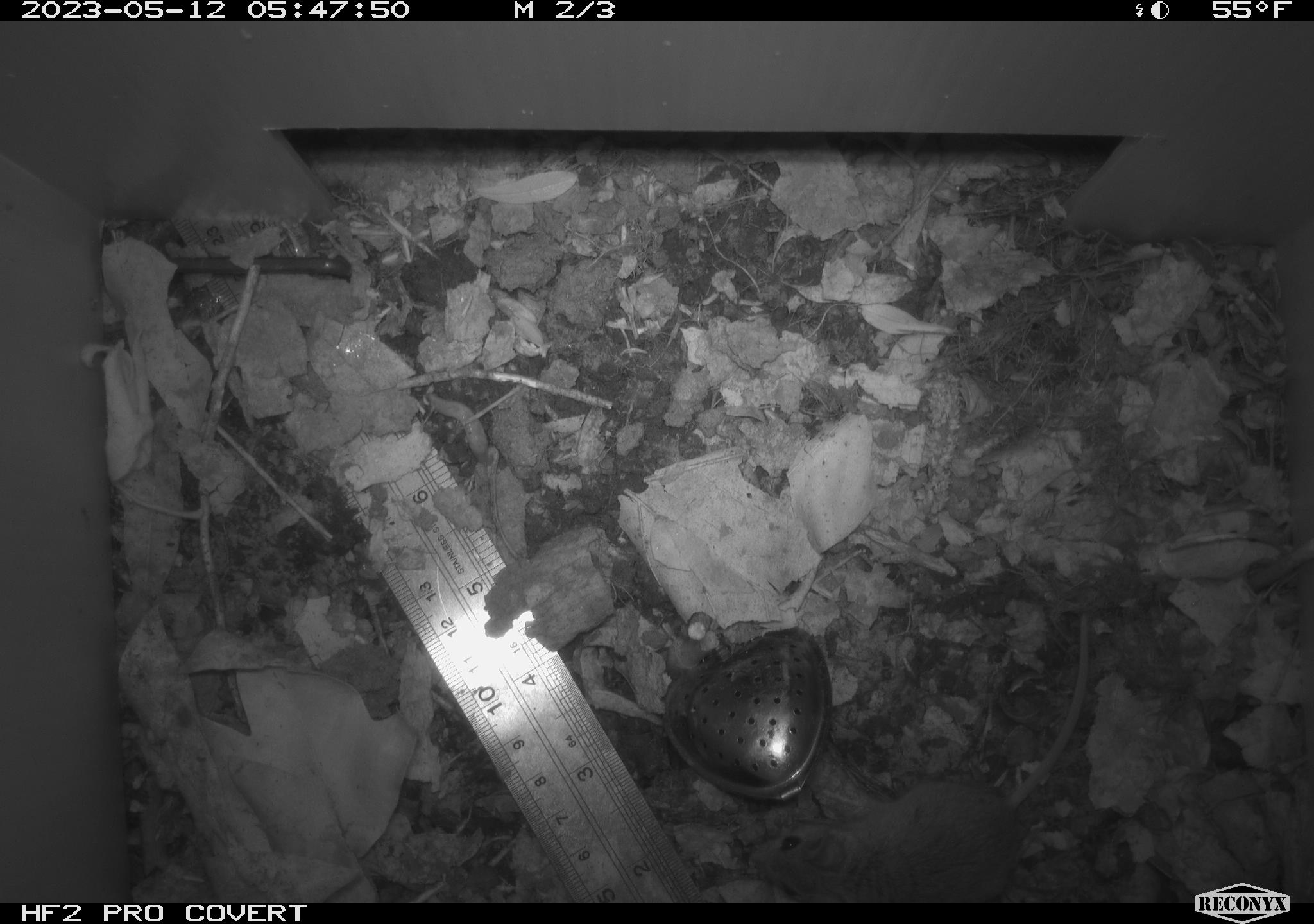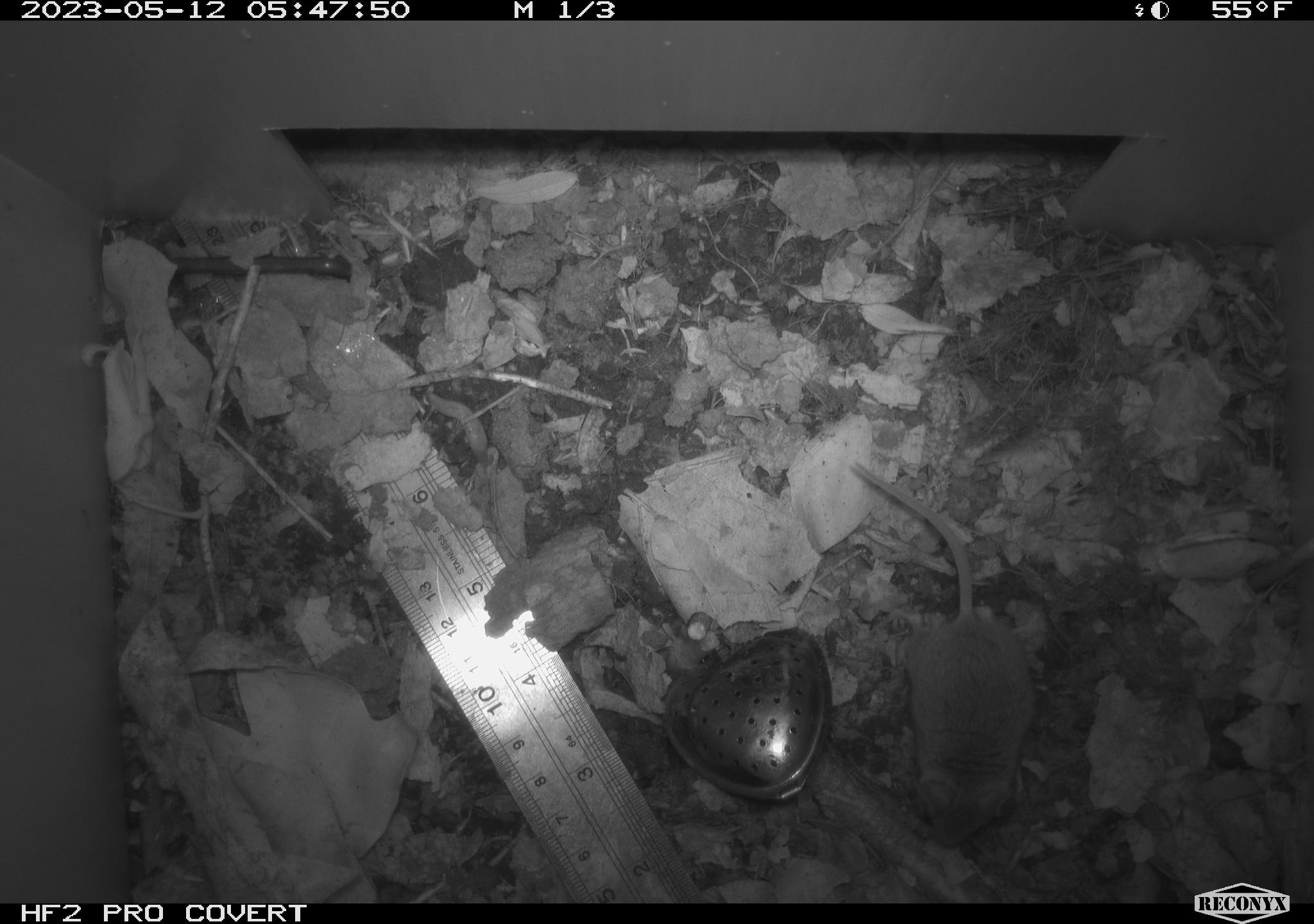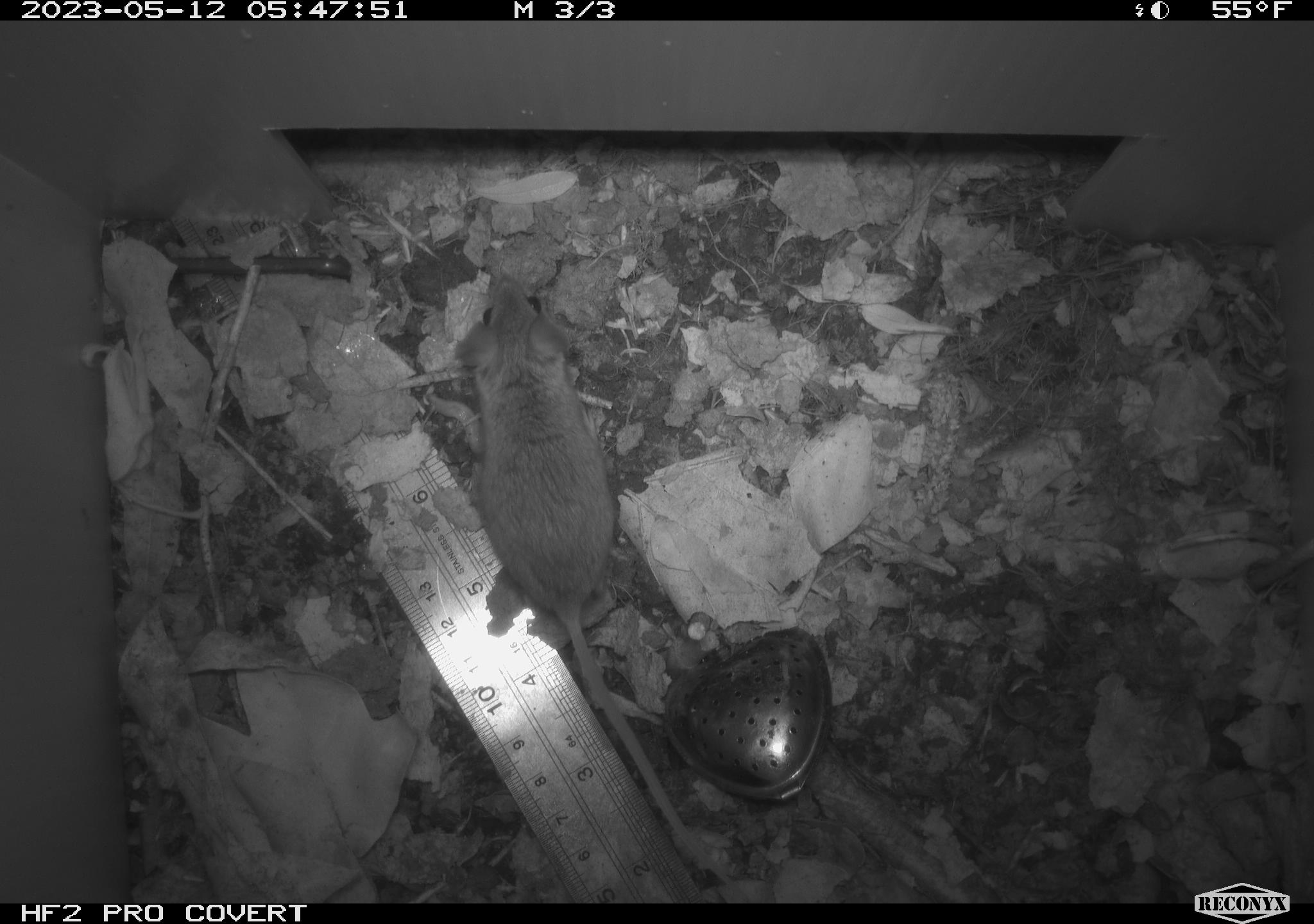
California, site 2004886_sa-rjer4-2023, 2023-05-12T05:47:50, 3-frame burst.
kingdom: Animalia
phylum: Chordata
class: Mammalia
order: Rodentia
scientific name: Rodentia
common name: mouse species